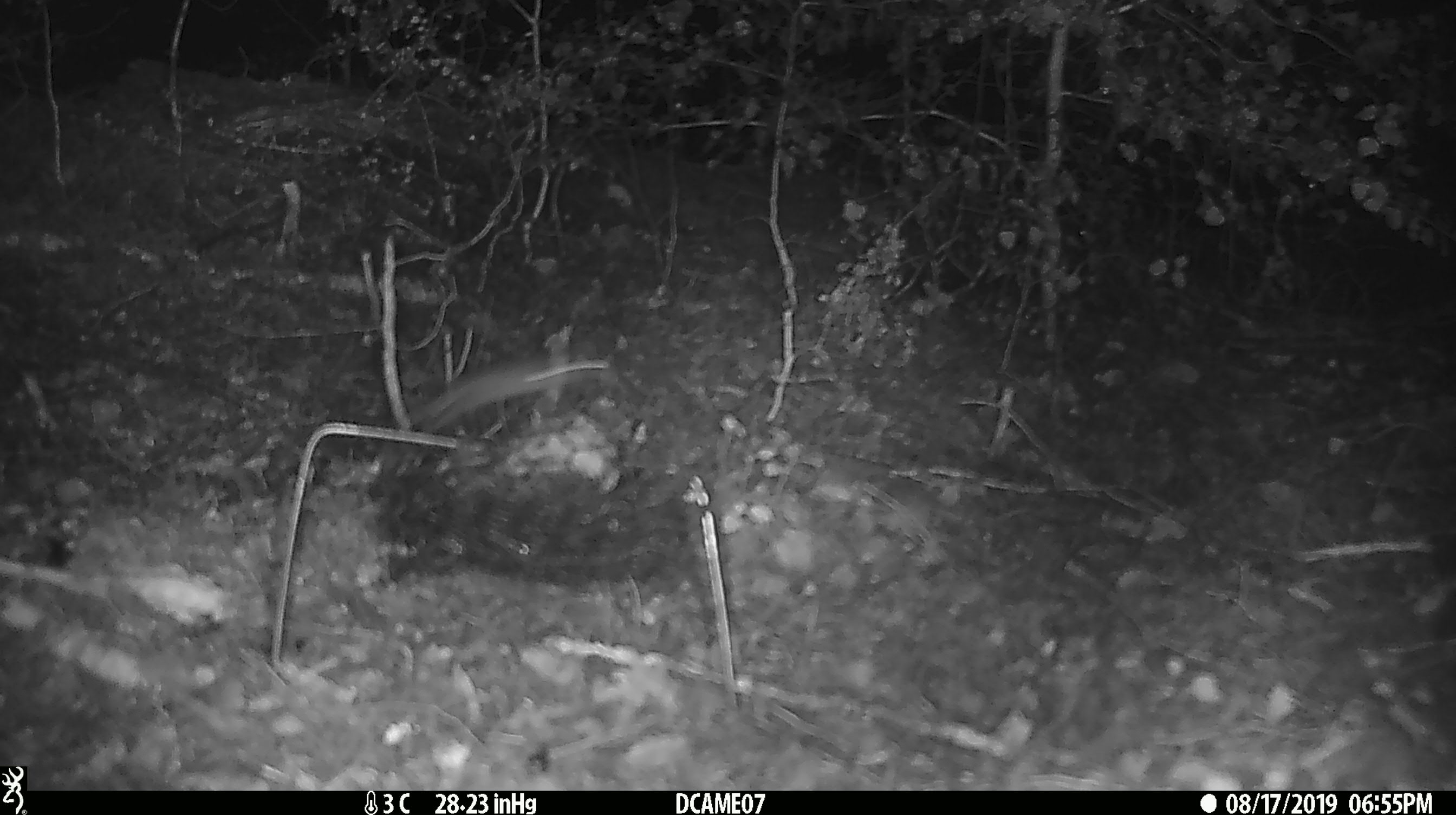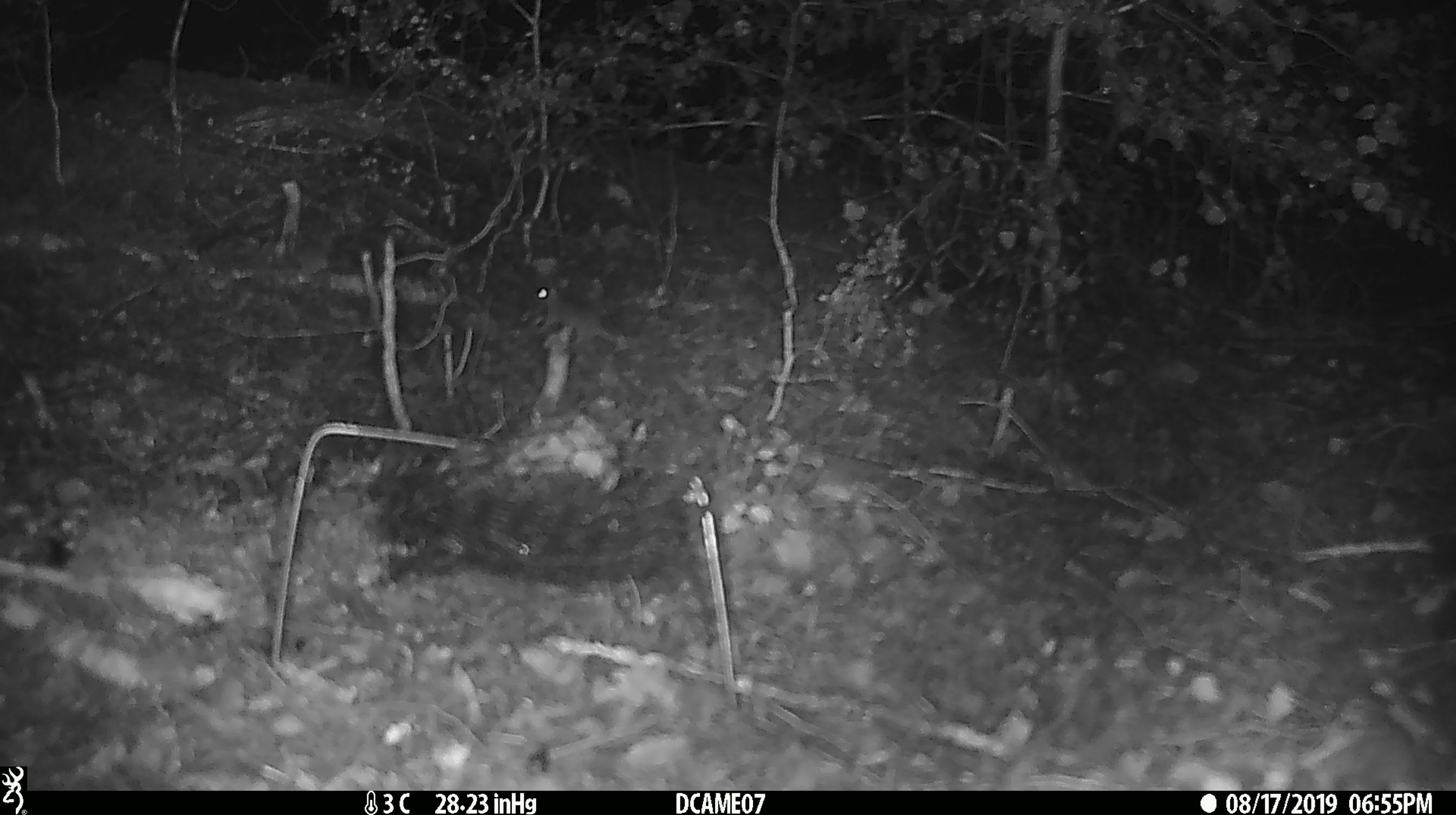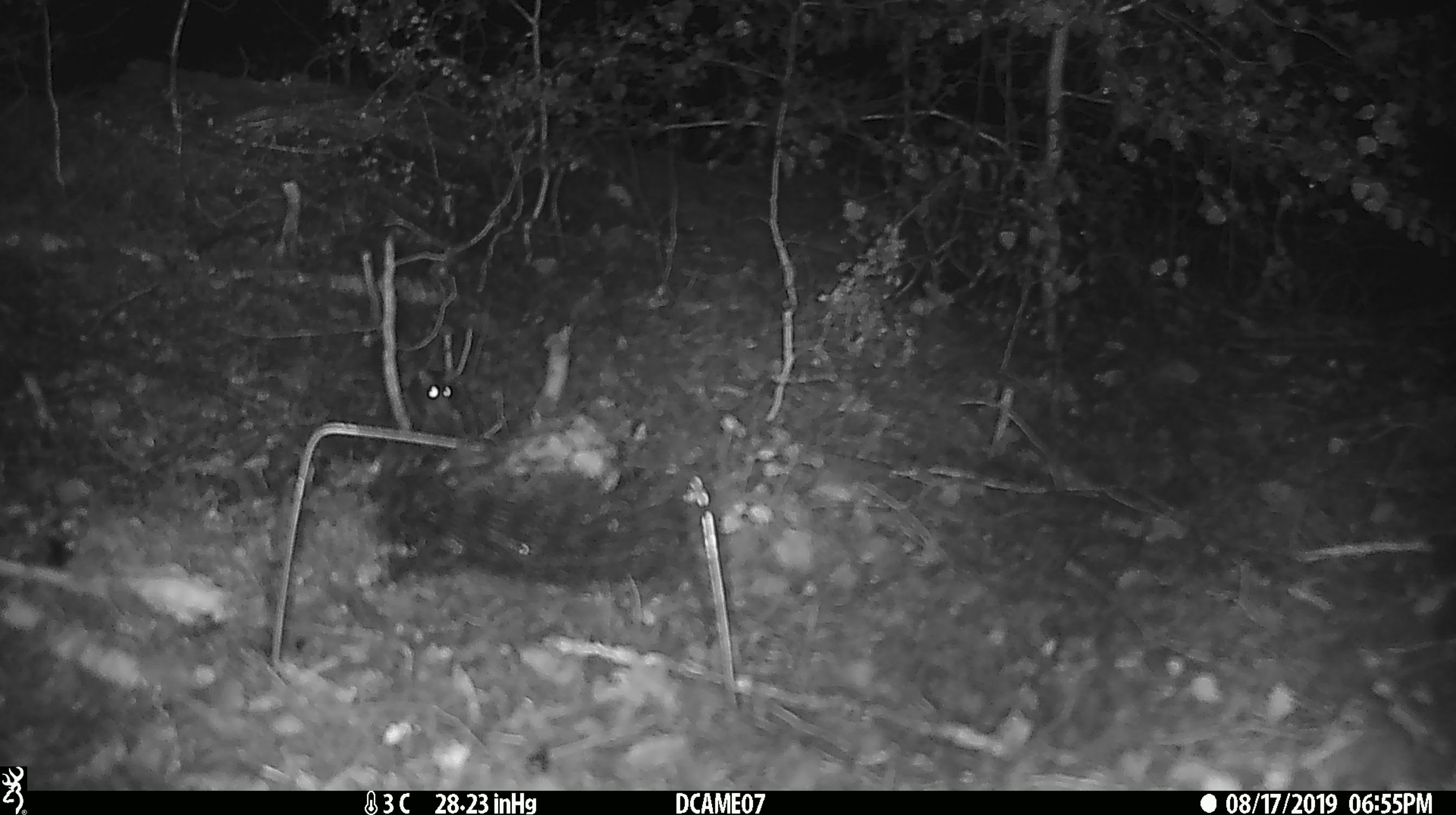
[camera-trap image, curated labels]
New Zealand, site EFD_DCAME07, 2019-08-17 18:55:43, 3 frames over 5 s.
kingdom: Animalia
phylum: Chordata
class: Mammalia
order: Rodentia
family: Muridae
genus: Mus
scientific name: Mus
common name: mouse